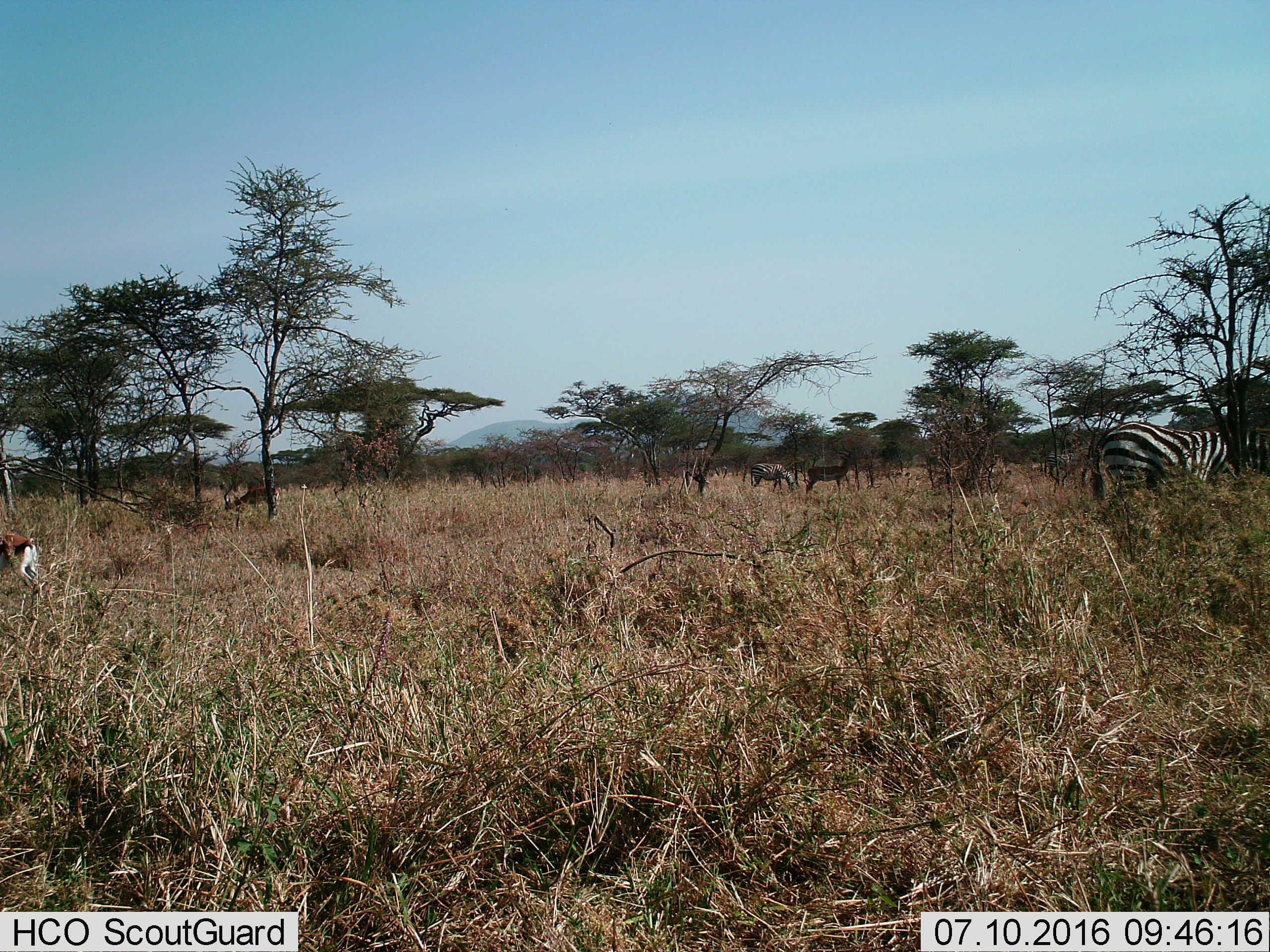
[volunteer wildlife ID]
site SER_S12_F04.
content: unidentified animal